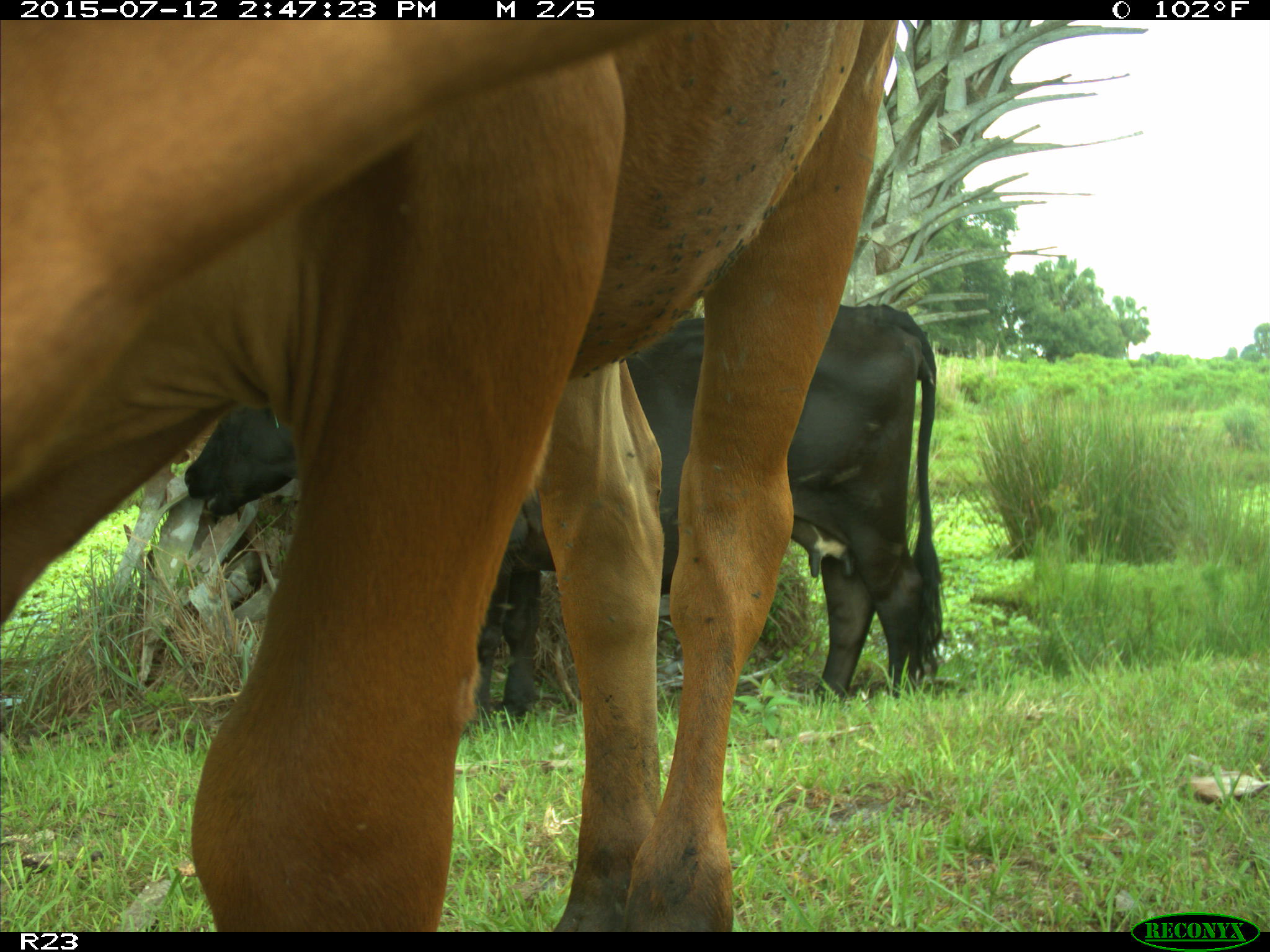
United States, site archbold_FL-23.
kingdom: Animalia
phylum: Chordata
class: Mammalia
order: Artiodactyla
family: Bovidae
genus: Bos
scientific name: Bos taurus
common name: domestic cow